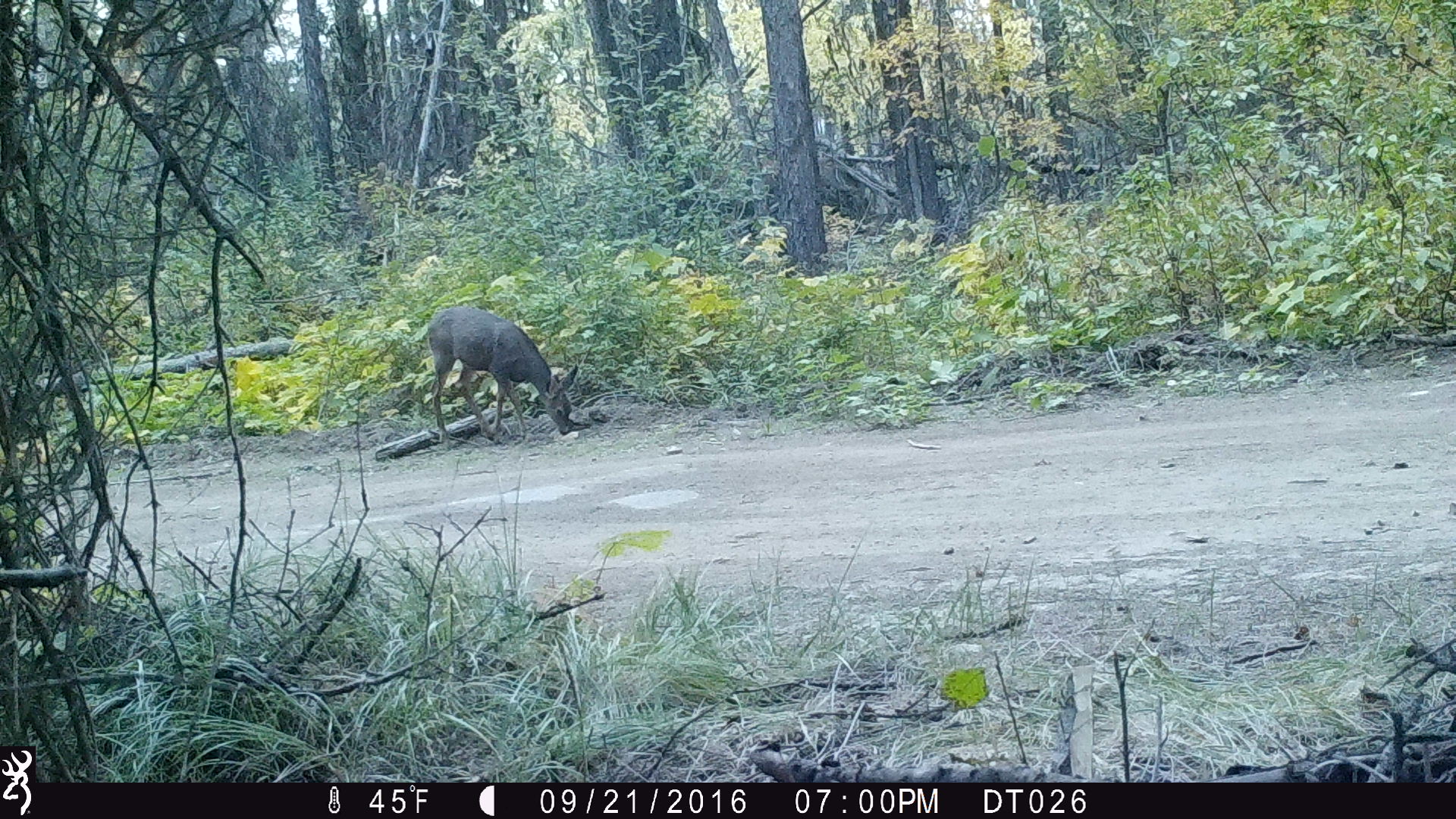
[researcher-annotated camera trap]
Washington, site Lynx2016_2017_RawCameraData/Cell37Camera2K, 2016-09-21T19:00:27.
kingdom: Animalia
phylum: Chordata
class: Mammalia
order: Artiodactyla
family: Cervidae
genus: Odocoileus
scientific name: Odocoileus hemionus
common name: mule deer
Odocoileus hemionus (mule deer). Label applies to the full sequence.